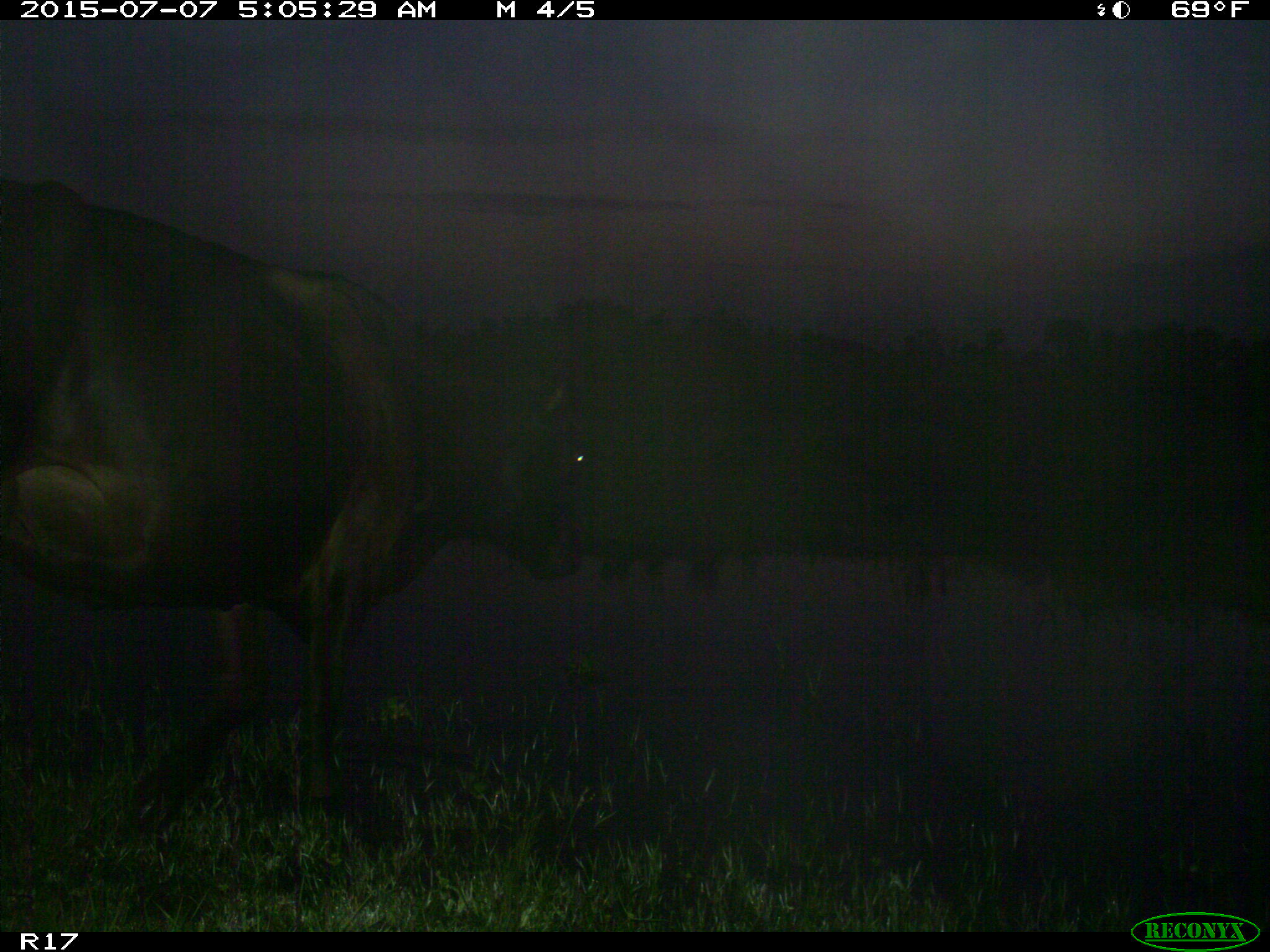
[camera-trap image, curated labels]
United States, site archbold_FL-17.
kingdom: Animalia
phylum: Chordata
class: Mammalia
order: Artiodactyla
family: Bovidae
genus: Bos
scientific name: Bos taurus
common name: domestic cow